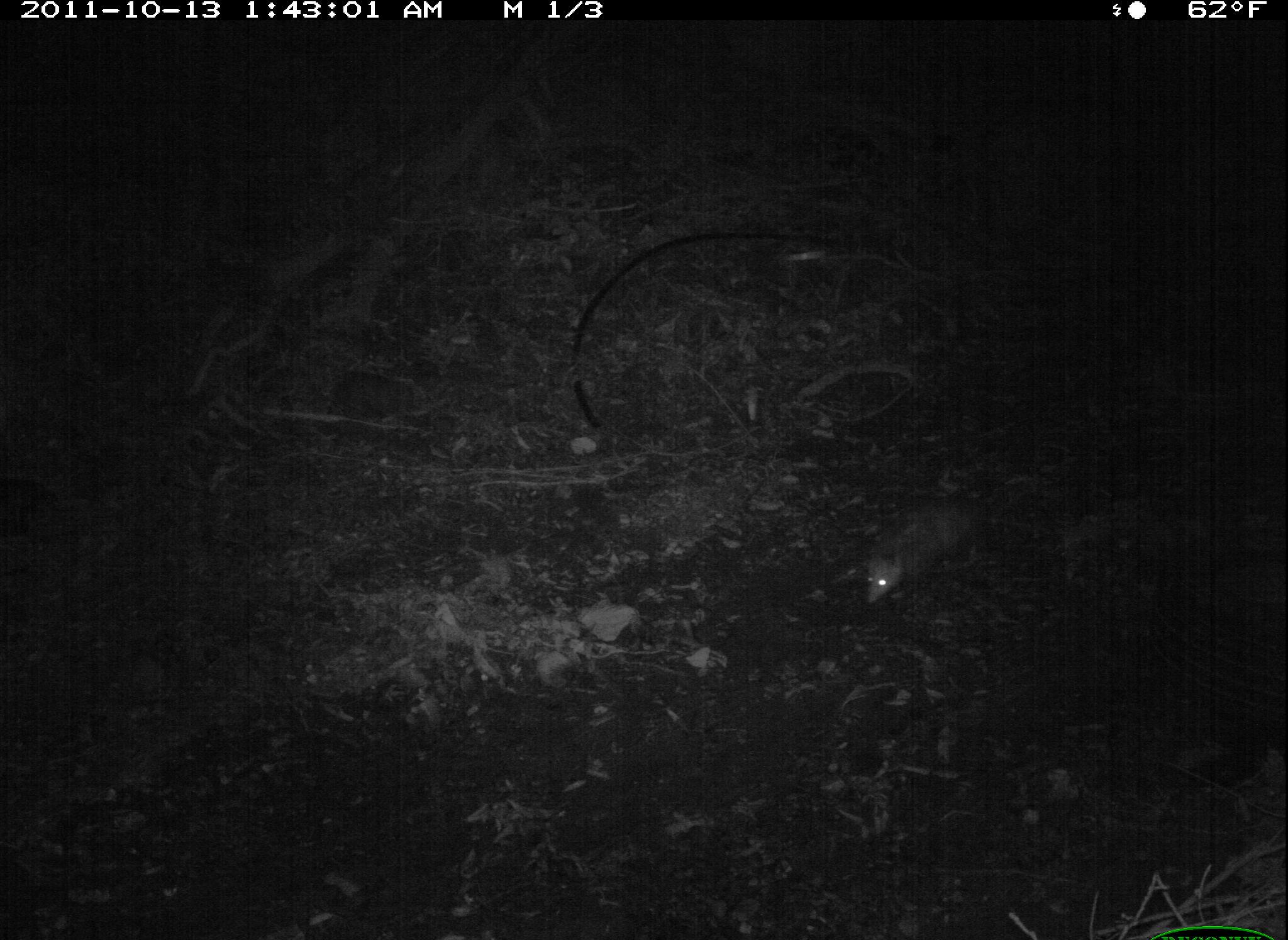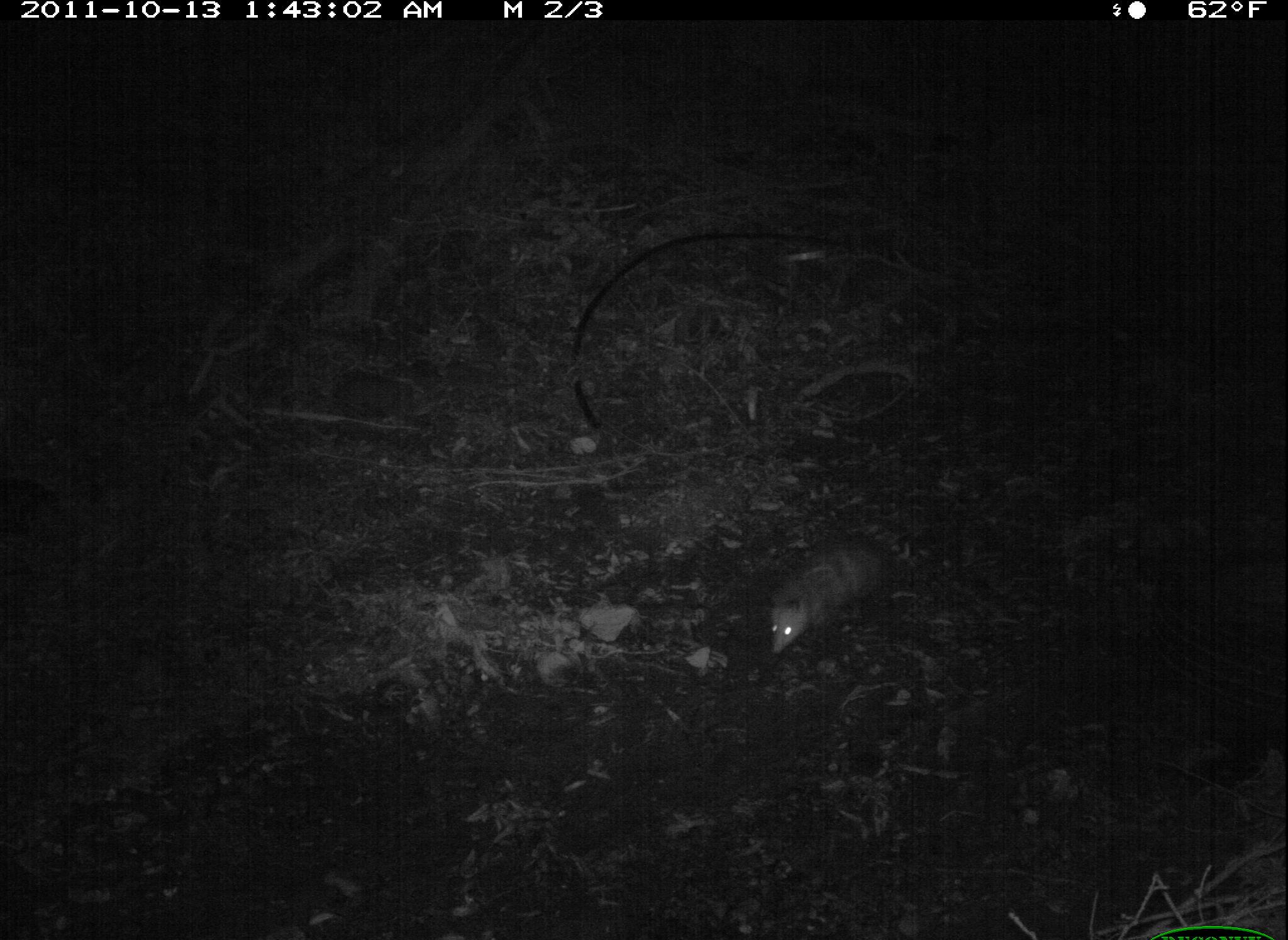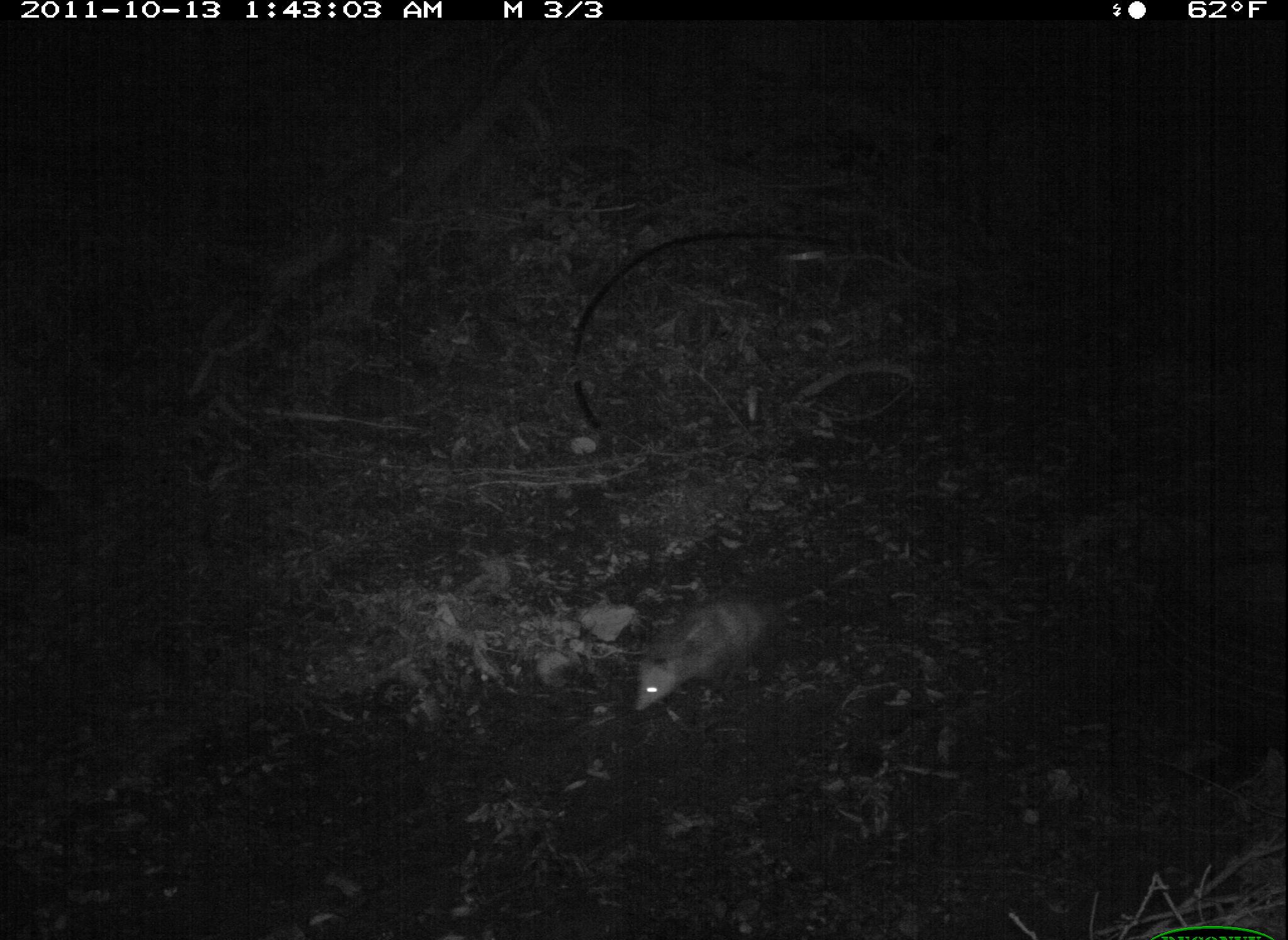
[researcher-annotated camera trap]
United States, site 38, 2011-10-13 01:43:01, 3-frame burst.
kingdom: Animalia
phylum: Chordata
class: Mammalia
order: Didelphimorphia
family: Didelphidae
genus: Didelphis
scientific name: Didelphis virginiana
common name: virginia opossum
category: opossum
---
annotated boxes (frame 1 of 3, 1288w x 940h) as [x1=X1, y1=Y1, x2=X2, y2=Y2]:
opossum: [x1=851, y1=487, x2=1015, y2=618]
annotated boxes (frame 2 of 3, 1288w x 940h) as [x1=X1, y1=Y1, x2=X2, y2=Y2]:
opossum: [x1=749, y1=514, x2=940, y2=675]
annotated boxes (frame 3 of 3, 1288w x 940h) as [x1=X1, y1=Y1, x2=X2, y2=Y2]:
opossum: [x1=619, y1=568, x2=818, y2=723]